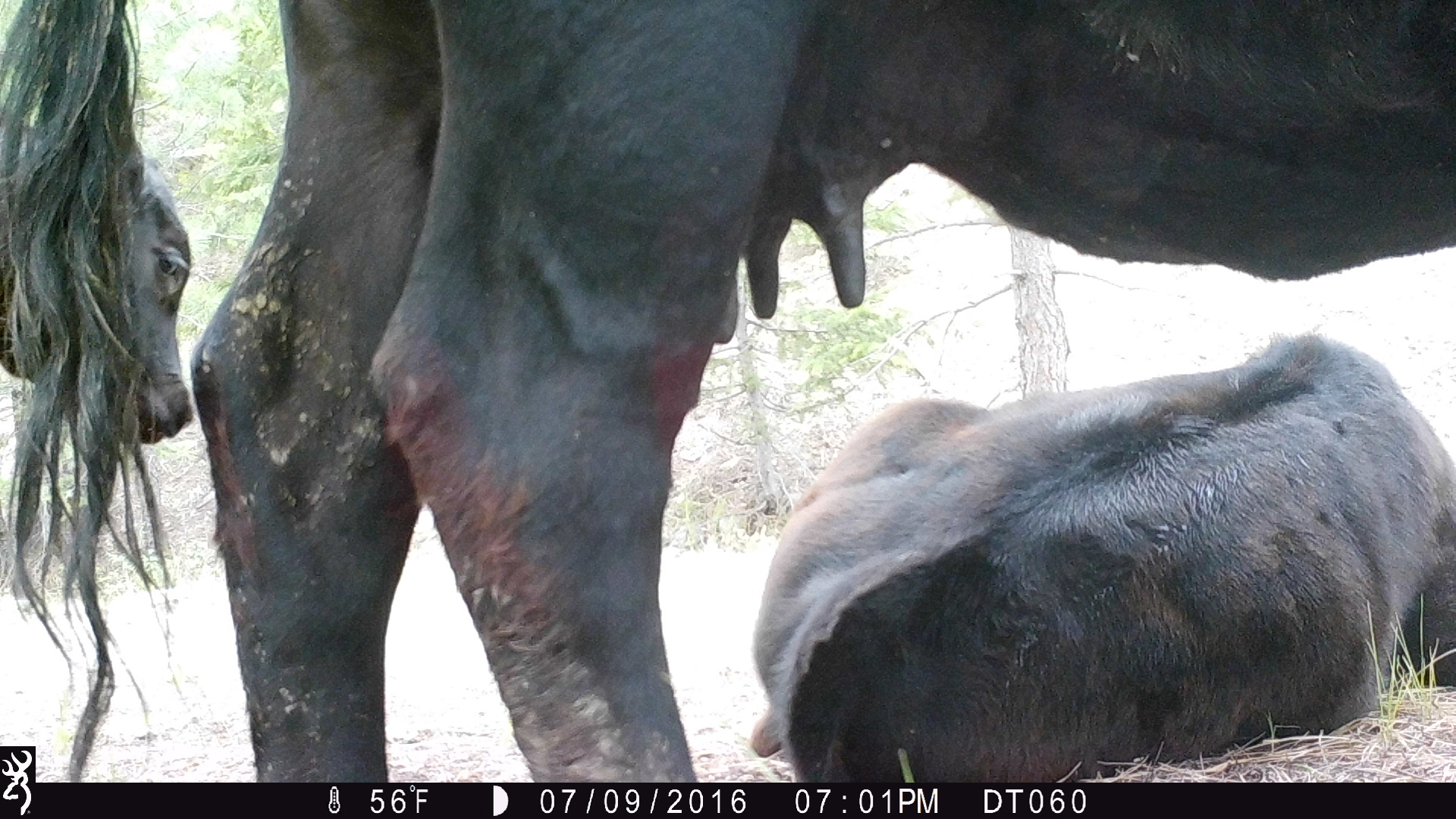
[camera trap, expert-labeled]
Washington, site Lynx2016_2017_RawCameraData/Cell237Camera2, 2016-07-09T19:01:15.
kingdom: Animalia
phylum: Chordata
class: Mammalia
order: Artiodactyla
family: Bovidae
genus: Bos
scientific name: Bos taurus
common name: domestic cattle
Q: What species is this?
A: Domestic cattle (Bos taurus).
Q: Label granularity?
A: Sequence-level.